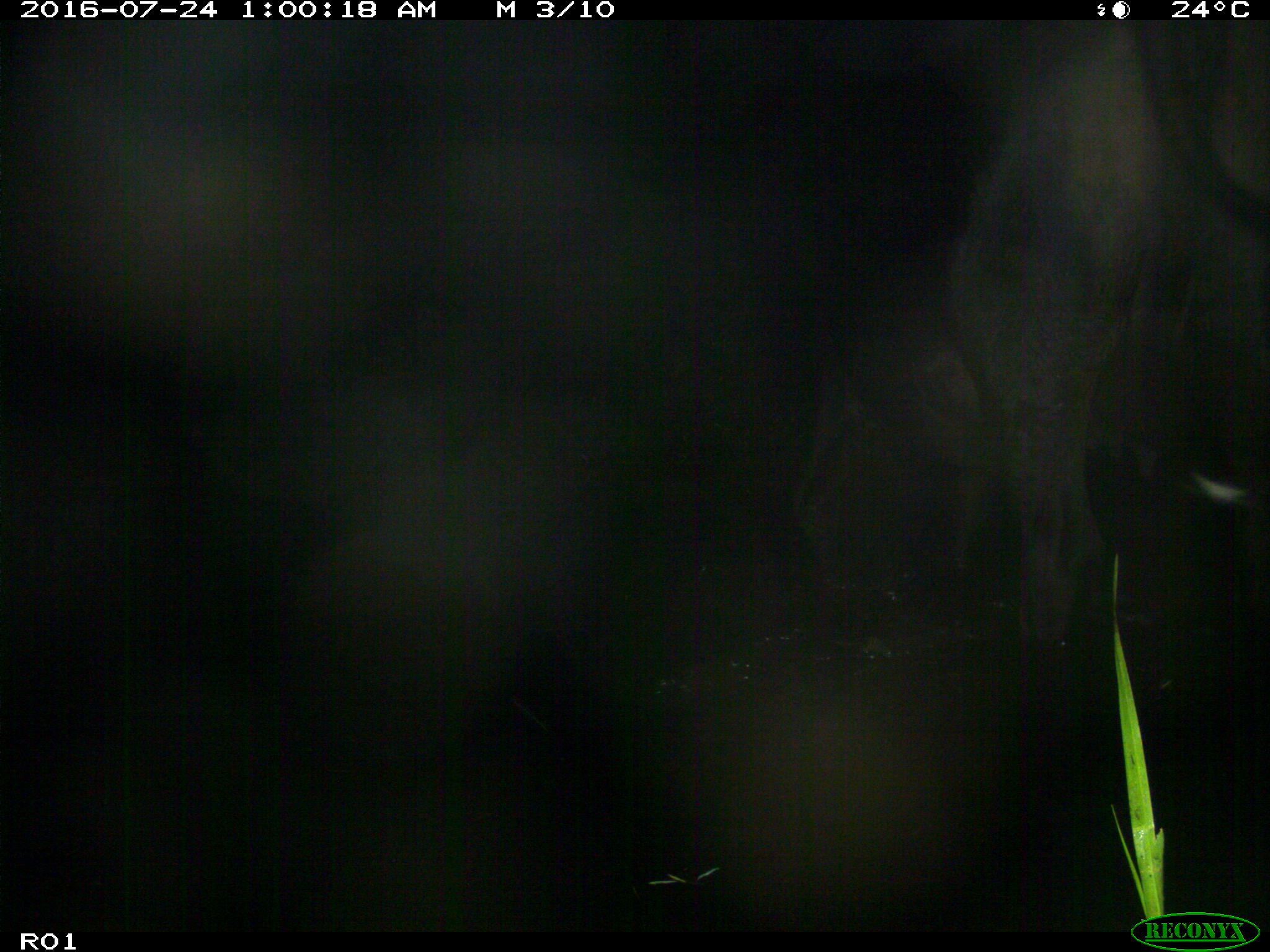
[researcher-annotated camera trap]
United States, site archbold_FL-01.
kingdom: Animalia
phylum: Chordata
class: Mammalia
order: Artiodactyla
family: Bovidae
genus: Bos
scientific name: Bos taurus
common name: domestic cow